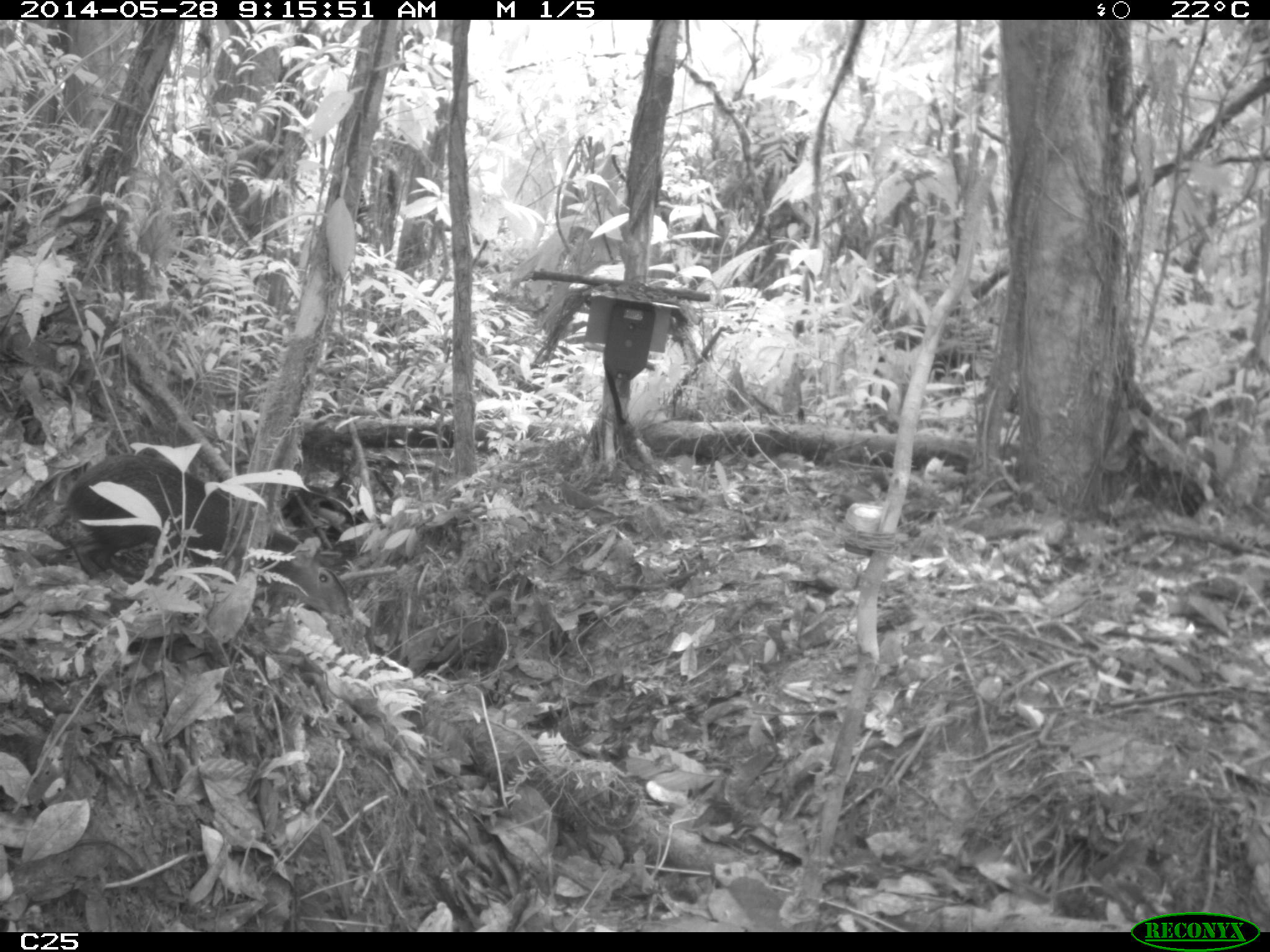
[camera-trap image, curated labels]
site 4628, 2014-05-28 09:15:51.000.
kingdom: Animalia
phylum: Chordata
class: Mammalia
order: Rodentia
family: Dasyproctidae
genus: Dasyprocta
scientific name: Dasyprocta leporina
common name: red-rumped agouti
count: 1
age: adult